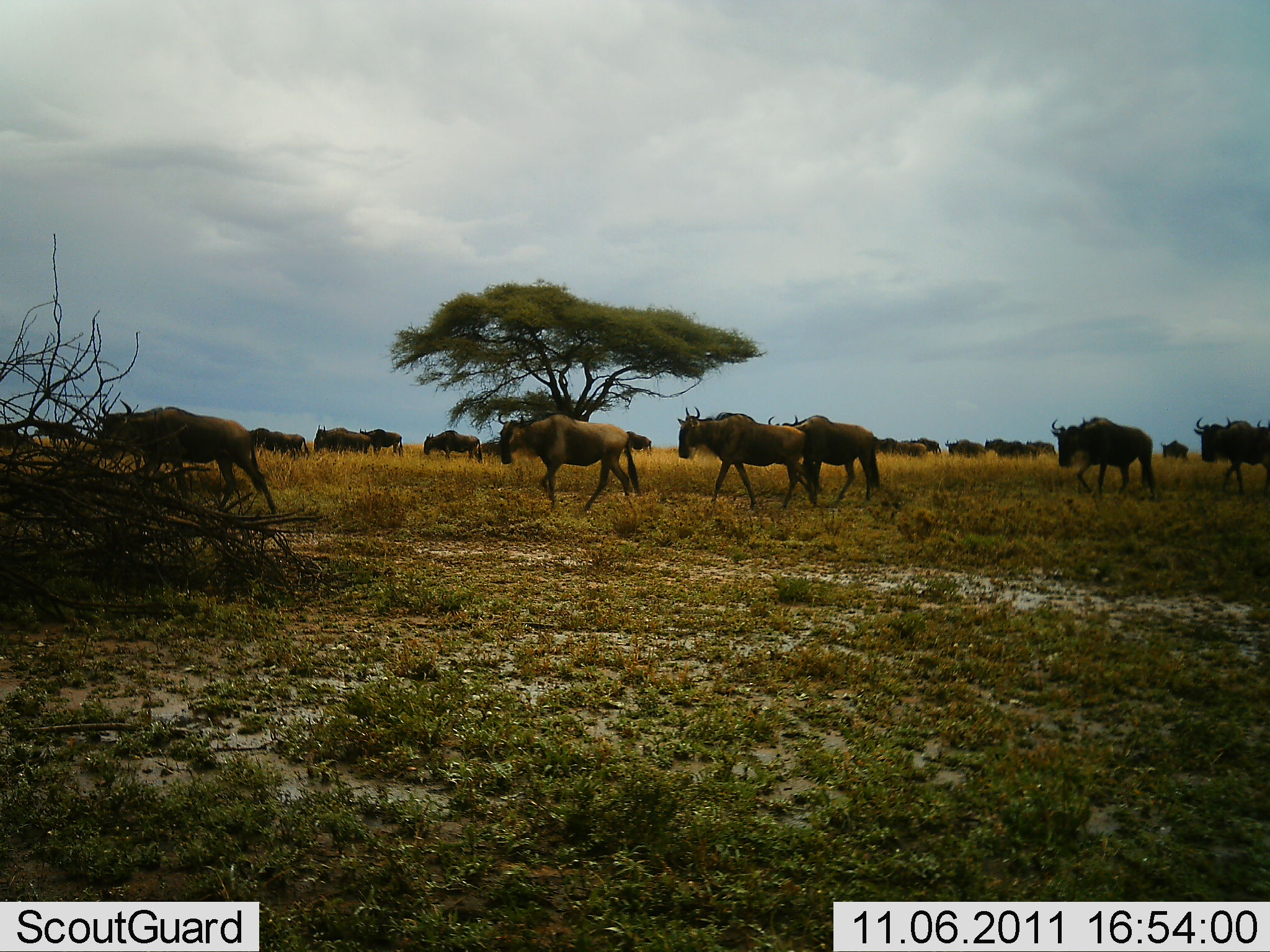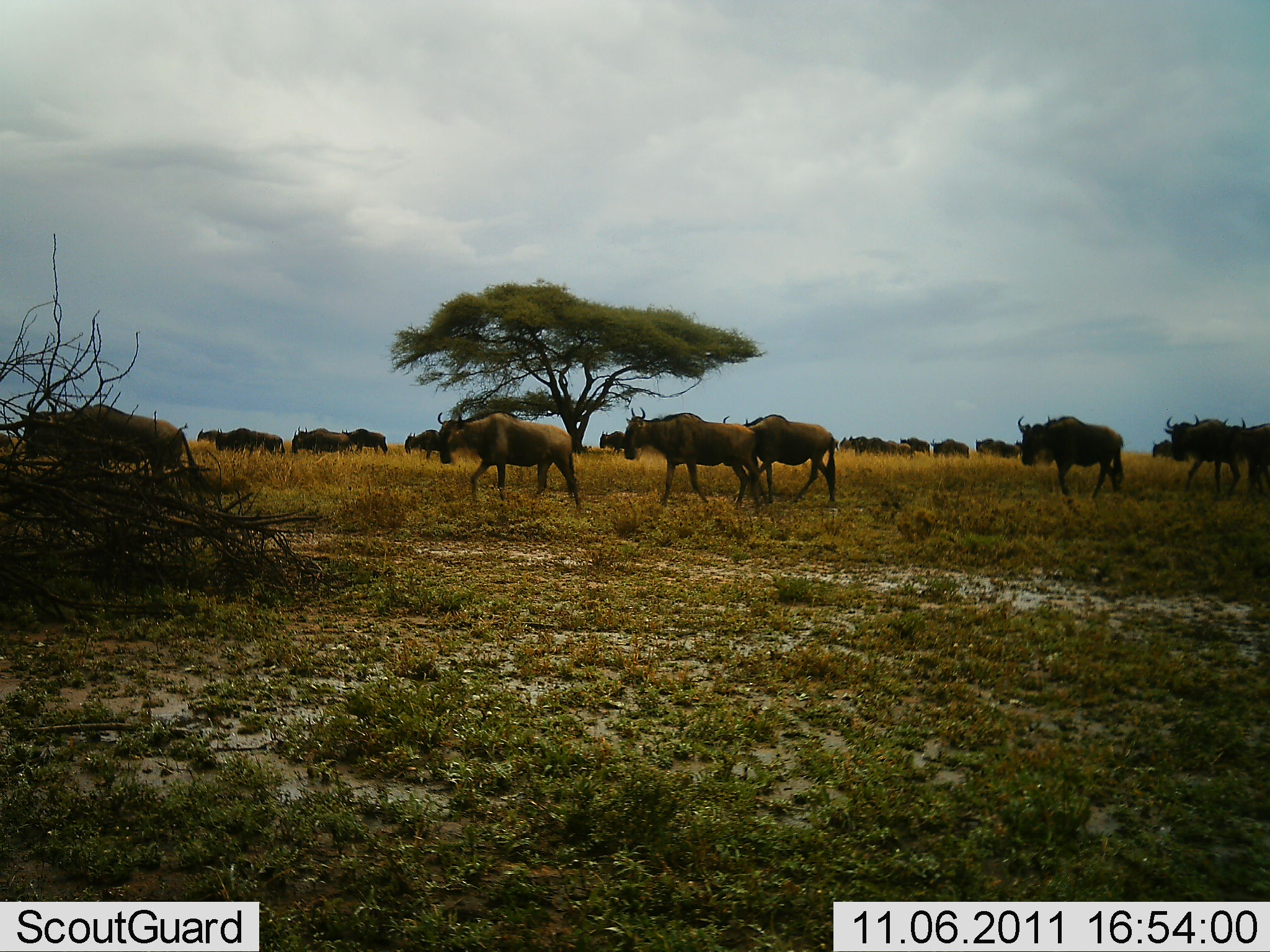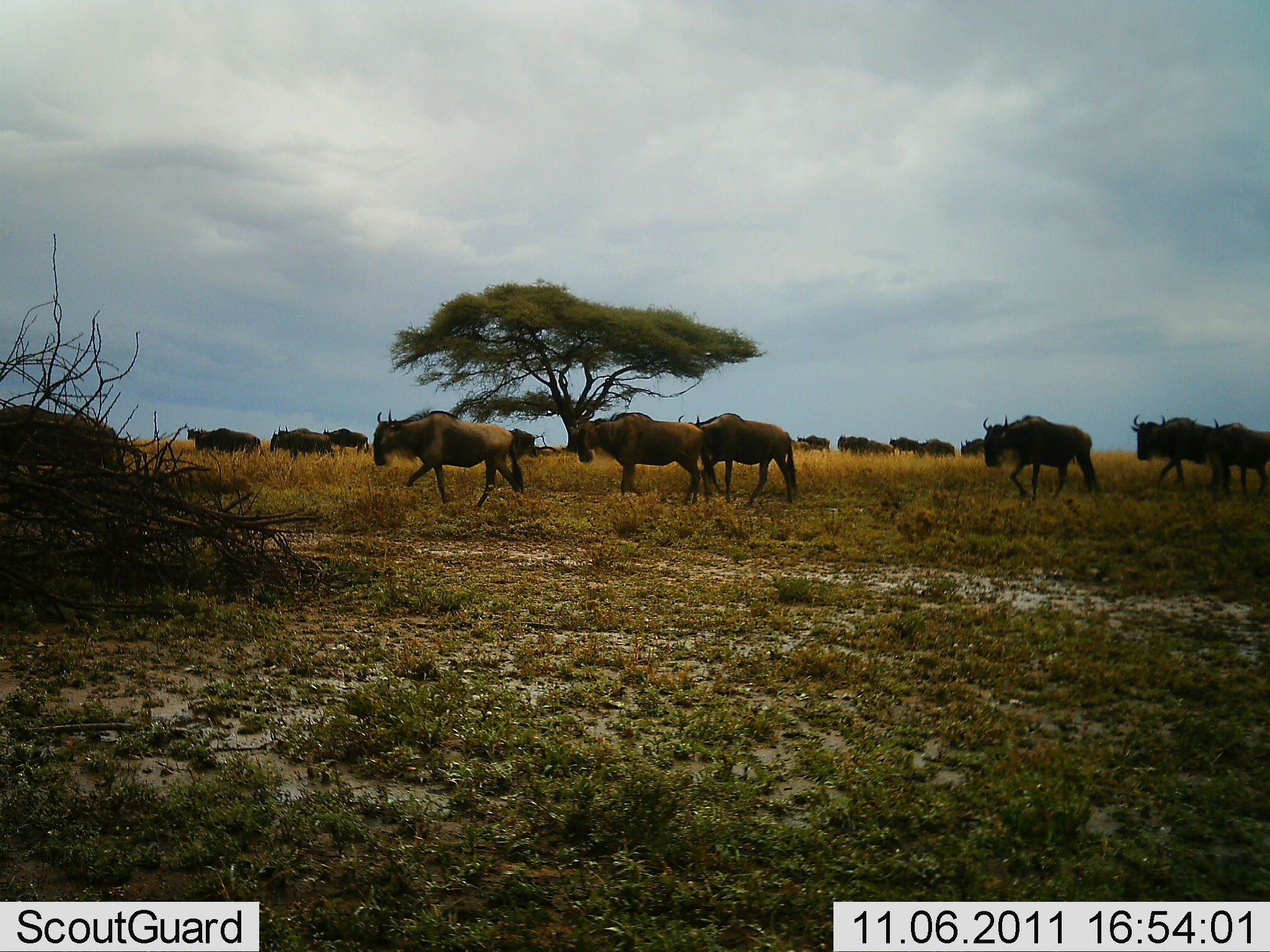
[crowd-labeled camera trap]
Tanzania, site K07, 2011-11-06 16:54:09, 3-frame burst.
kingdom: Animalia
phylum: Chordata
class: Mammalia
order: Artiodactyla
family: Bovidae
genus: Connochaetes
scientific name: Connochaetes taurinus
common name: blue wildebeest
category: wildebeest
Wildebeest (blue wildebeest) (Connochaetes taurinus), count 11-50. Behavior (volunteer vote fractions): standing 0%, resting 0%, moving 100%, interacting 7%. Young present (vote fraction): 0%. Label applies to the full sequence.